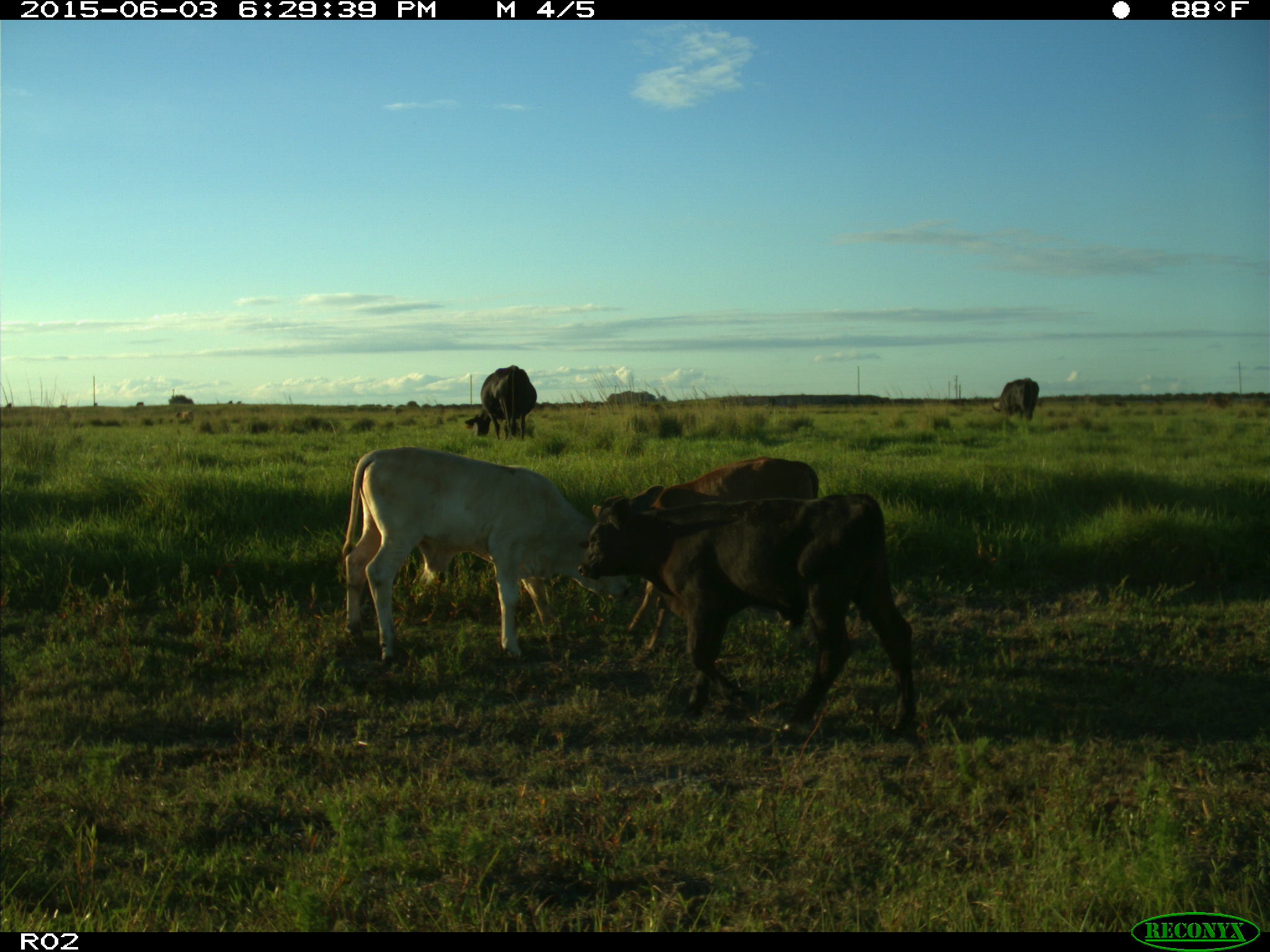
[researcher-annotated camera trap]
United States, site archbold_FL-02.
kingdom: Animalia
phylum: Chordata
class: Mammalia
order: Artiodactyla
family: Bovidae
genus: Bos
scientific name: Bos taurus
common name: domestic cow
Bos taurus (domestic cow).